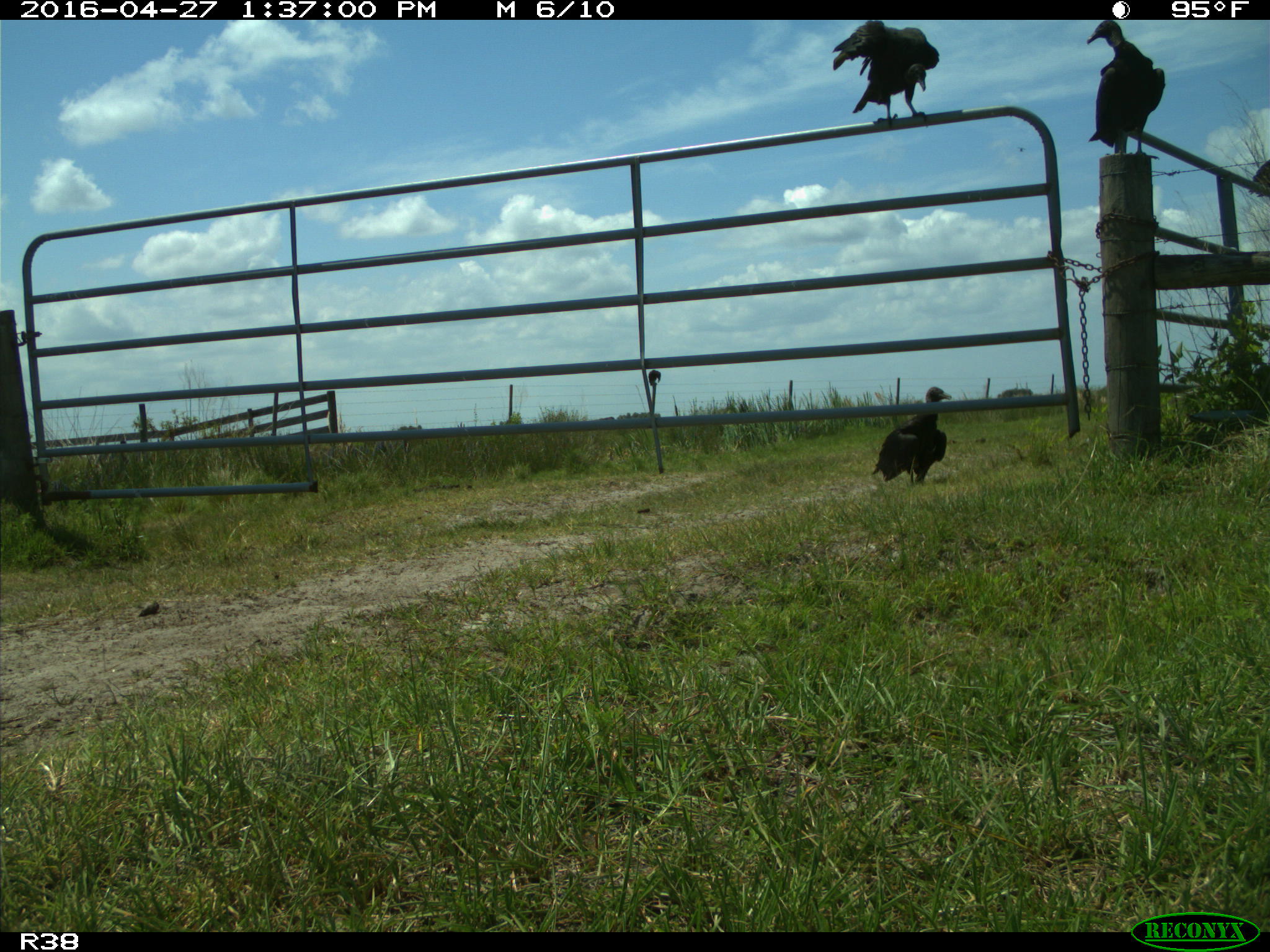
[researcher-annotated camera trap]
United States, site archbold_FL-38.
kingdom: Animalia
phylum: Chordata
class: Aves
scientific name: Aves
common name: birds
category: unidentified bird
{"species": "unidentified bird (birds) (Aves)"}